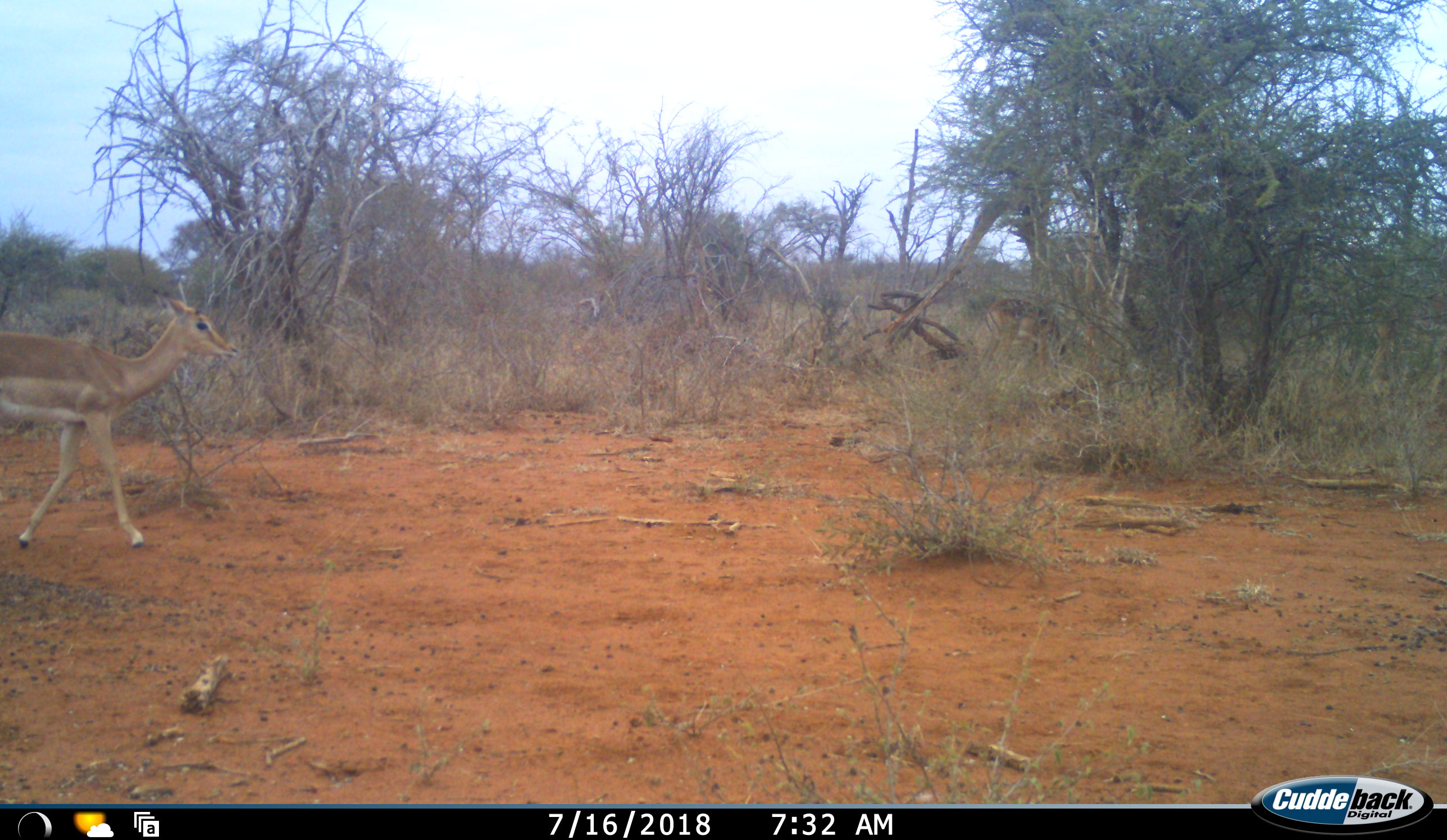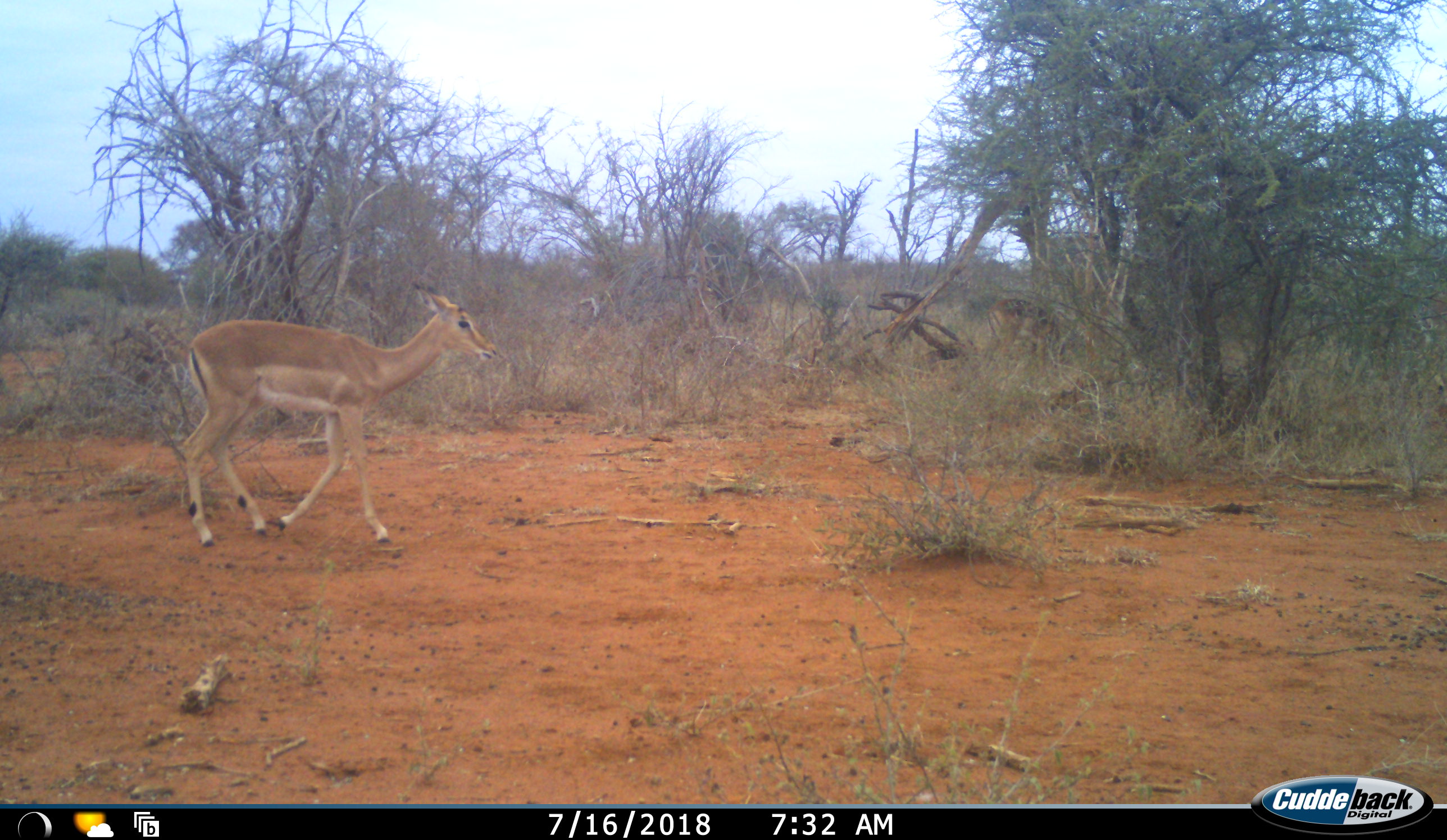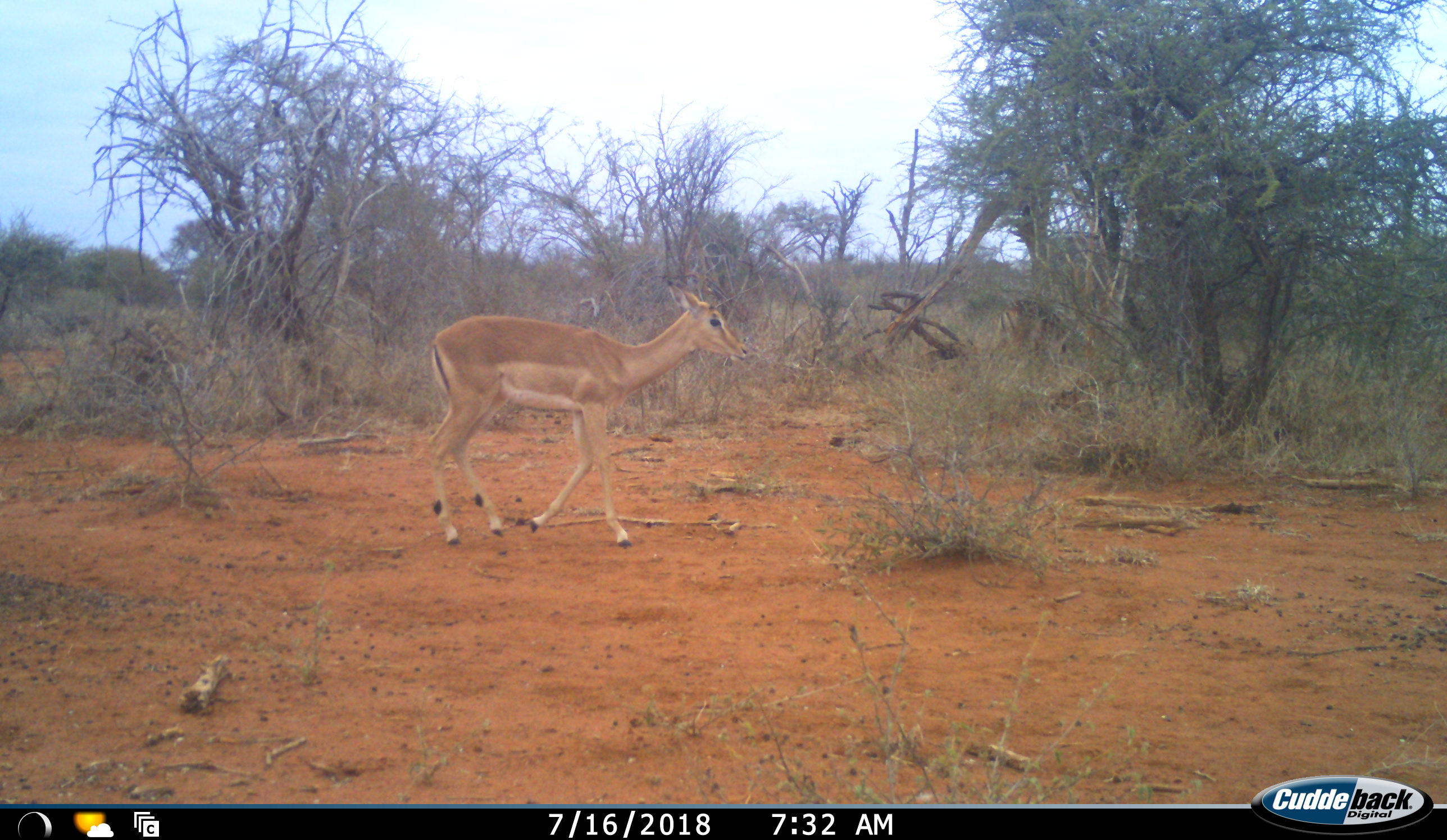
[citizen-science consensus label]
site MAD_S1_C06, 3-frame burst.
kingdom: Animalia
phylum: Chordata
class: Mammalia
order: Artiodactyla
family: Bovidae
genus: Aepyceros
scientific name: Aepyceros melampus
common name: impala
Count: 1.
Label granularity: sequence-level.